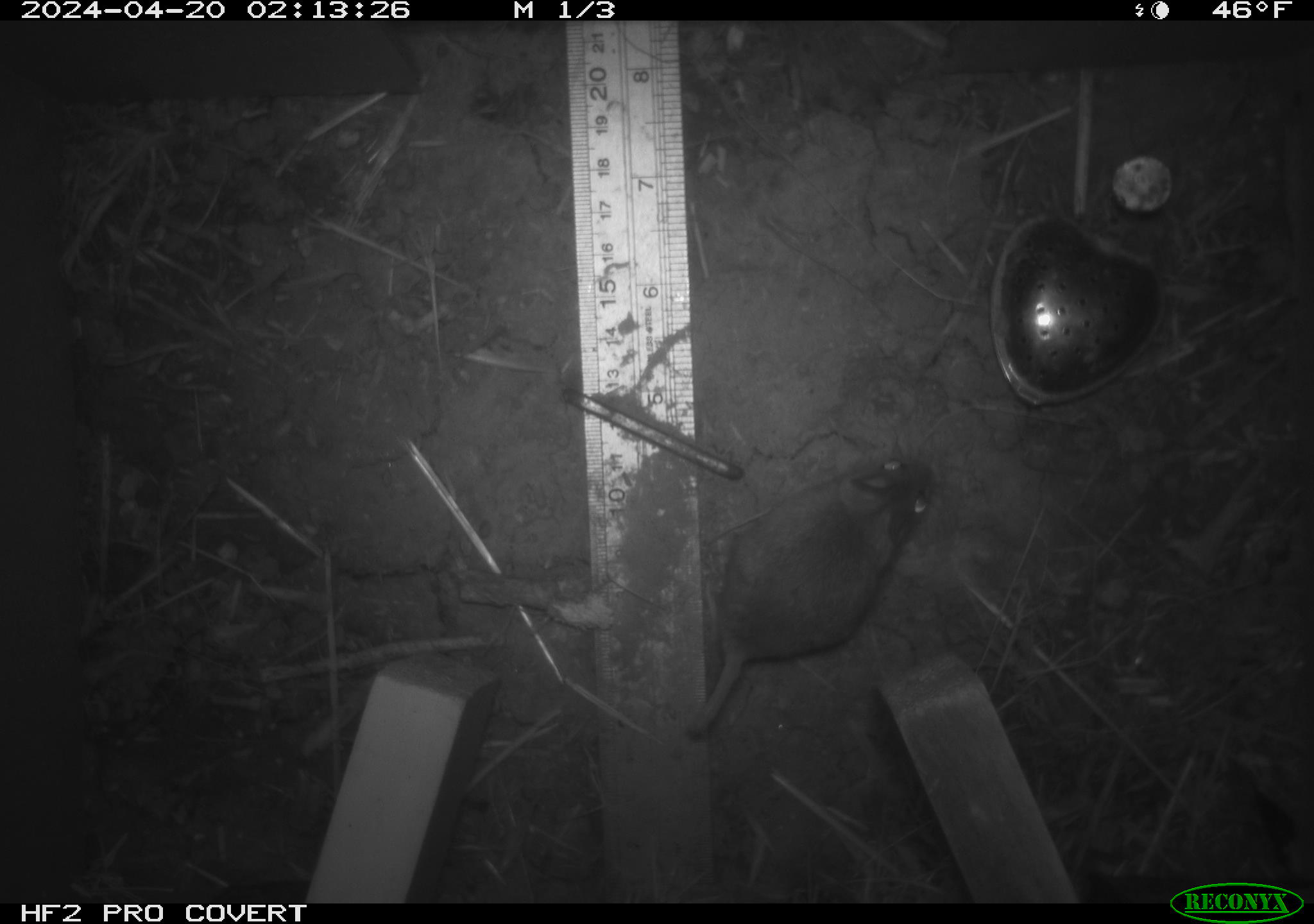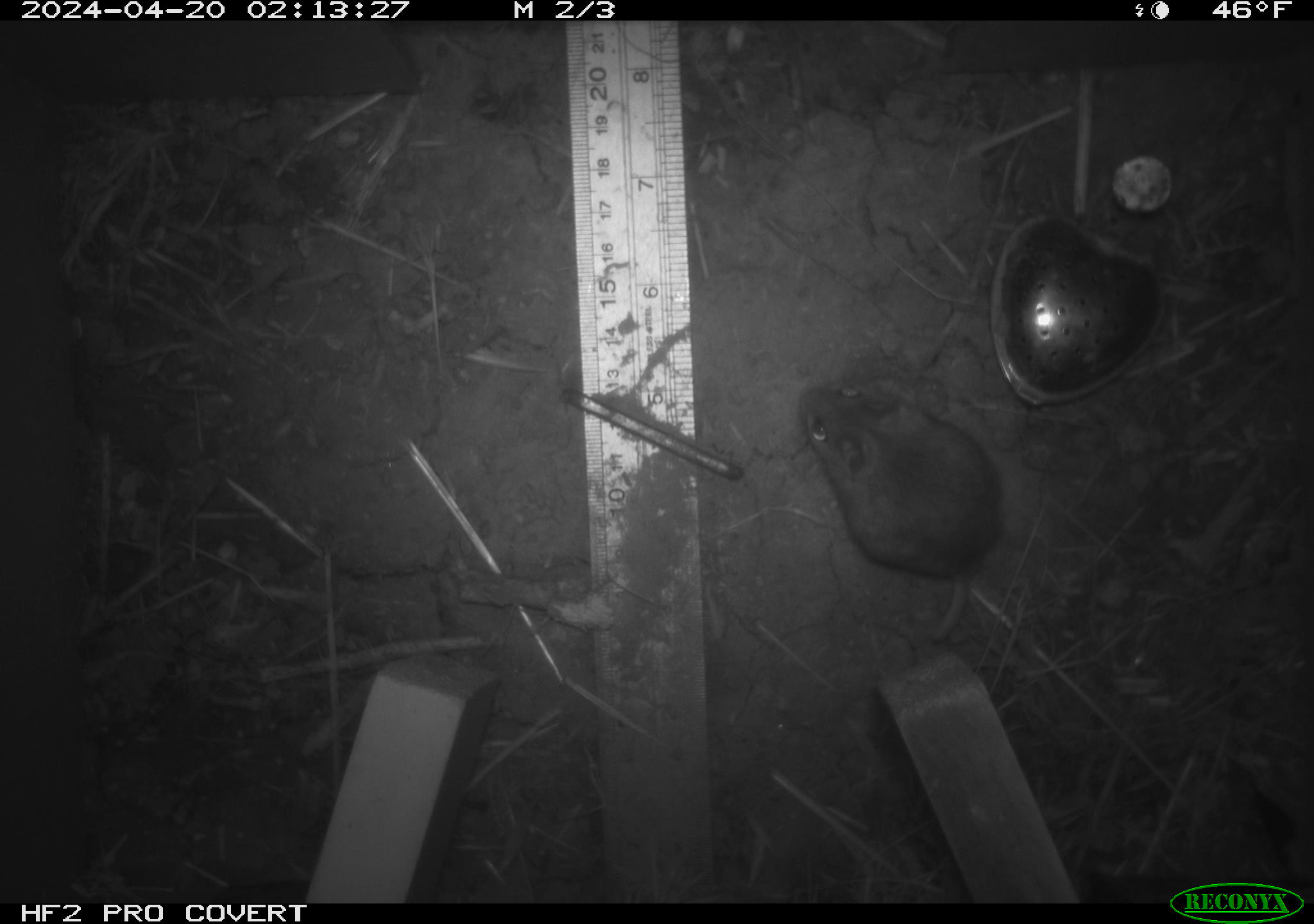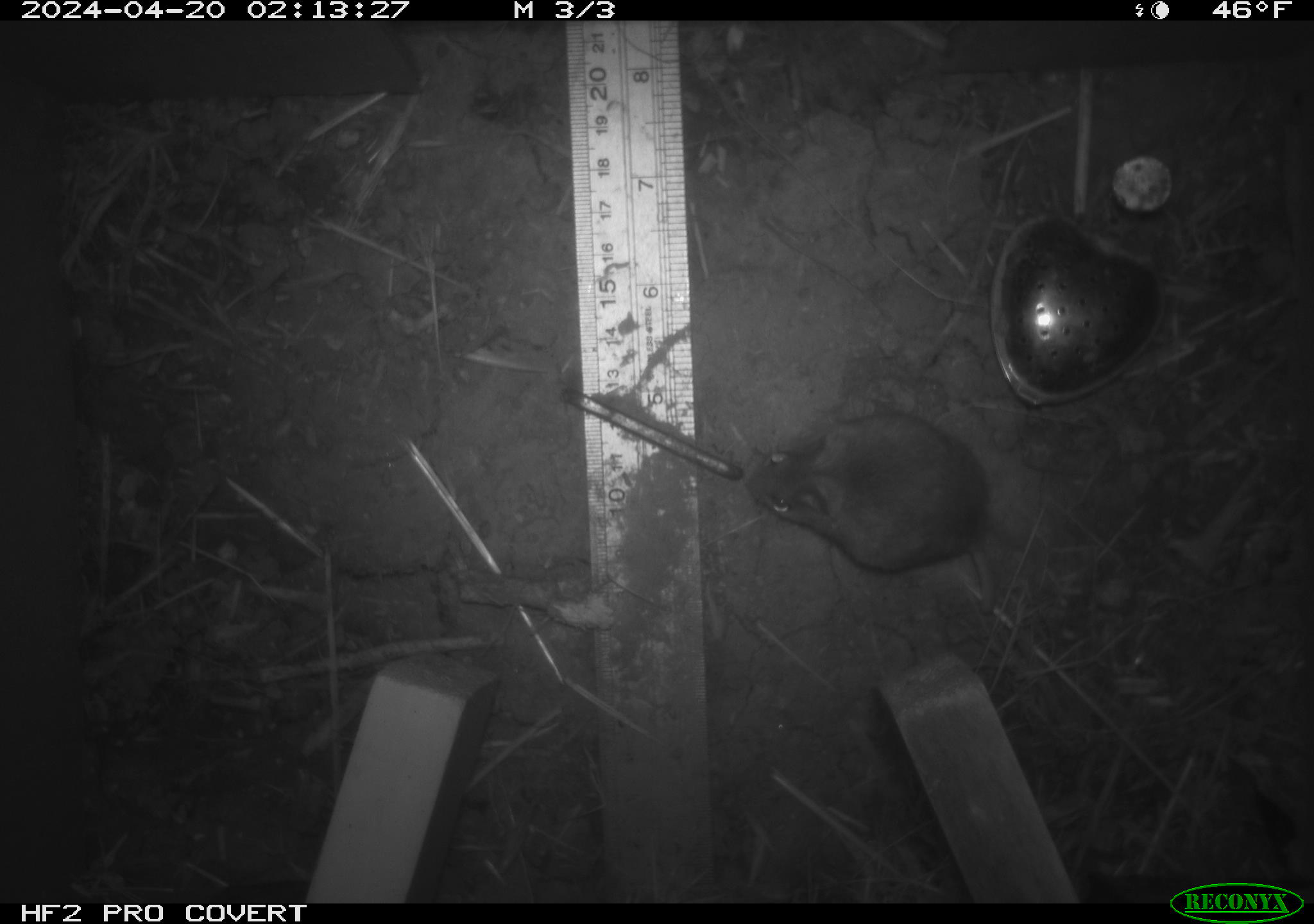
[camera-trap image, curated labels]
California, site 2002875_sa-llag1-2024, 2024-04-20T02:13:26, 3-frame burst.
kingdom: Animalia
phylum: Chordata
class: Mammalia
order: Rodentia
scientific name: Rodentia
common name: mouse species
Mouse species (Rodentia).